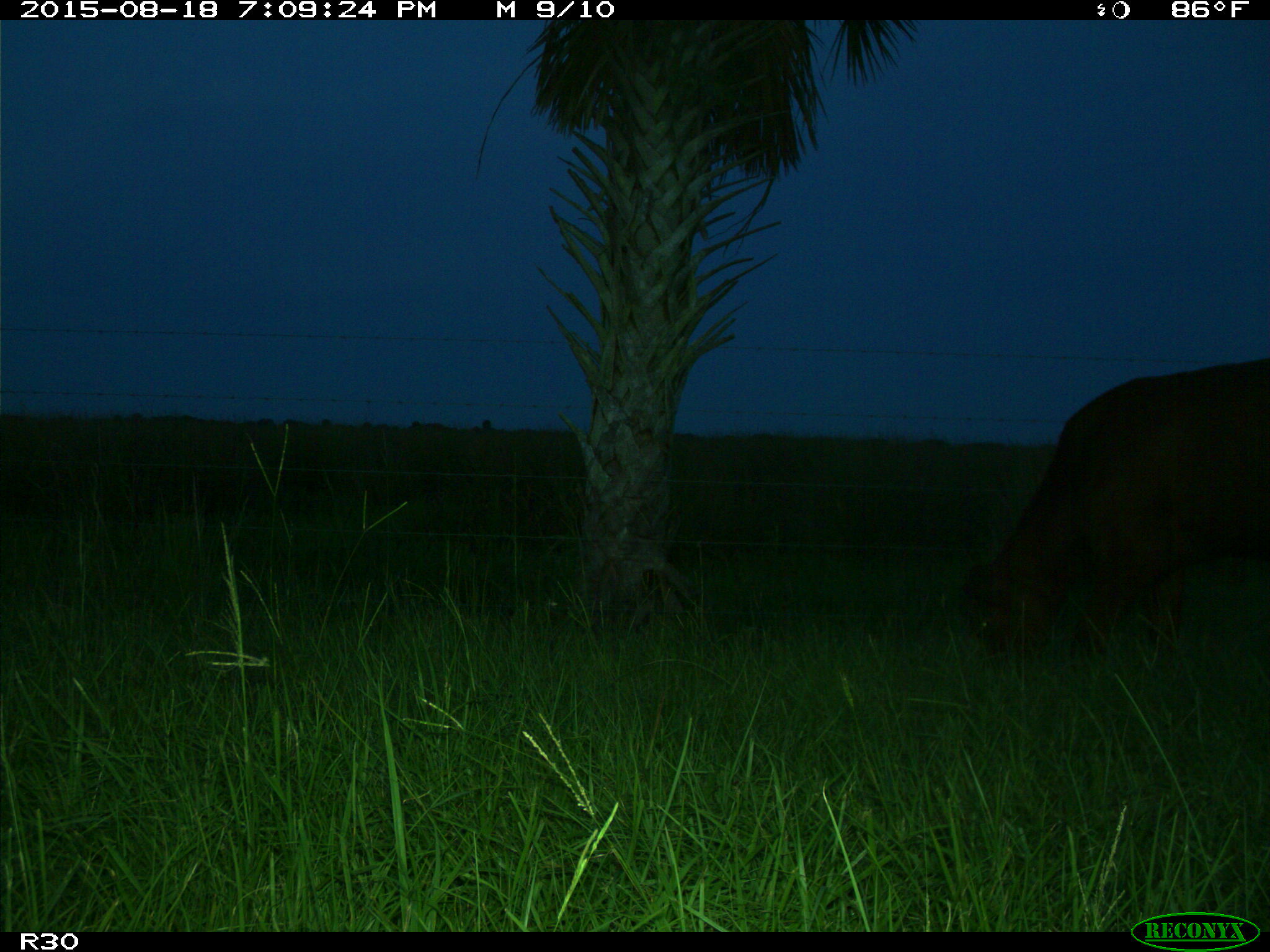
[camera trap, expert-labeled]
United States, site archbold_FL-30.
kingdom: Animalia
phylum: Chordata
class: Mammalia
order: Artiodactyla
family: Bovidae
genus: Bos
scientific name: Bos taurus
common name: domestic cow